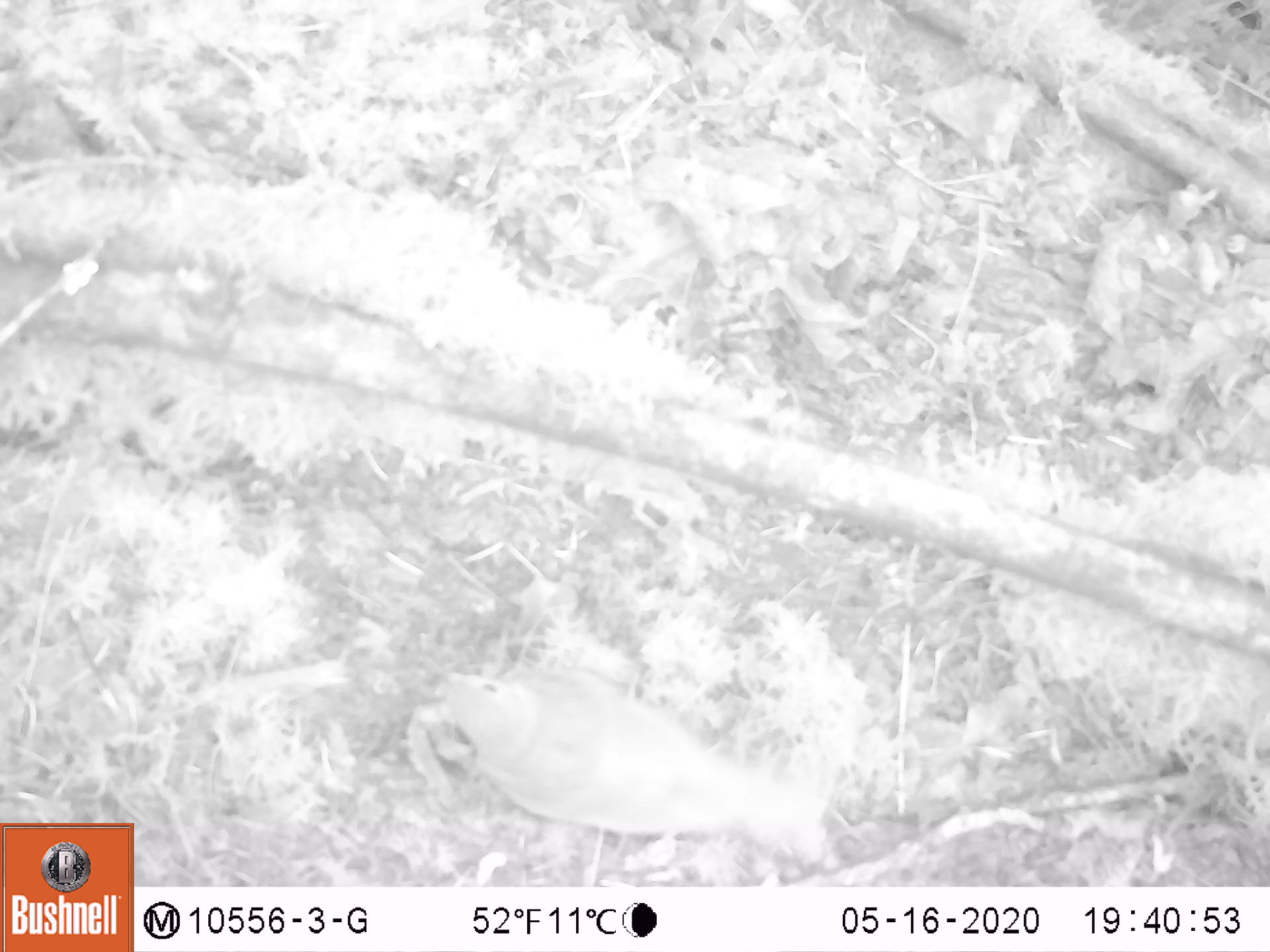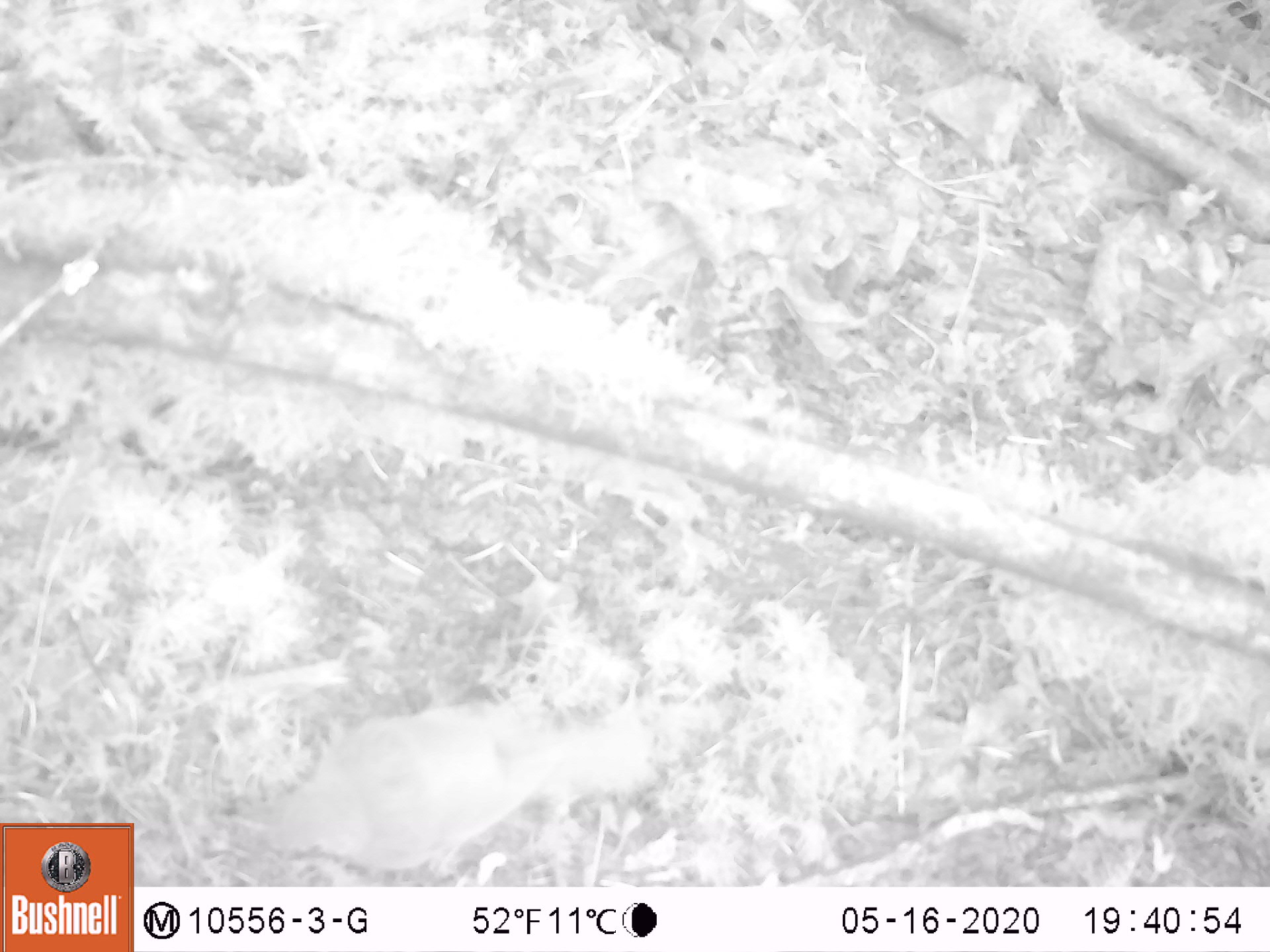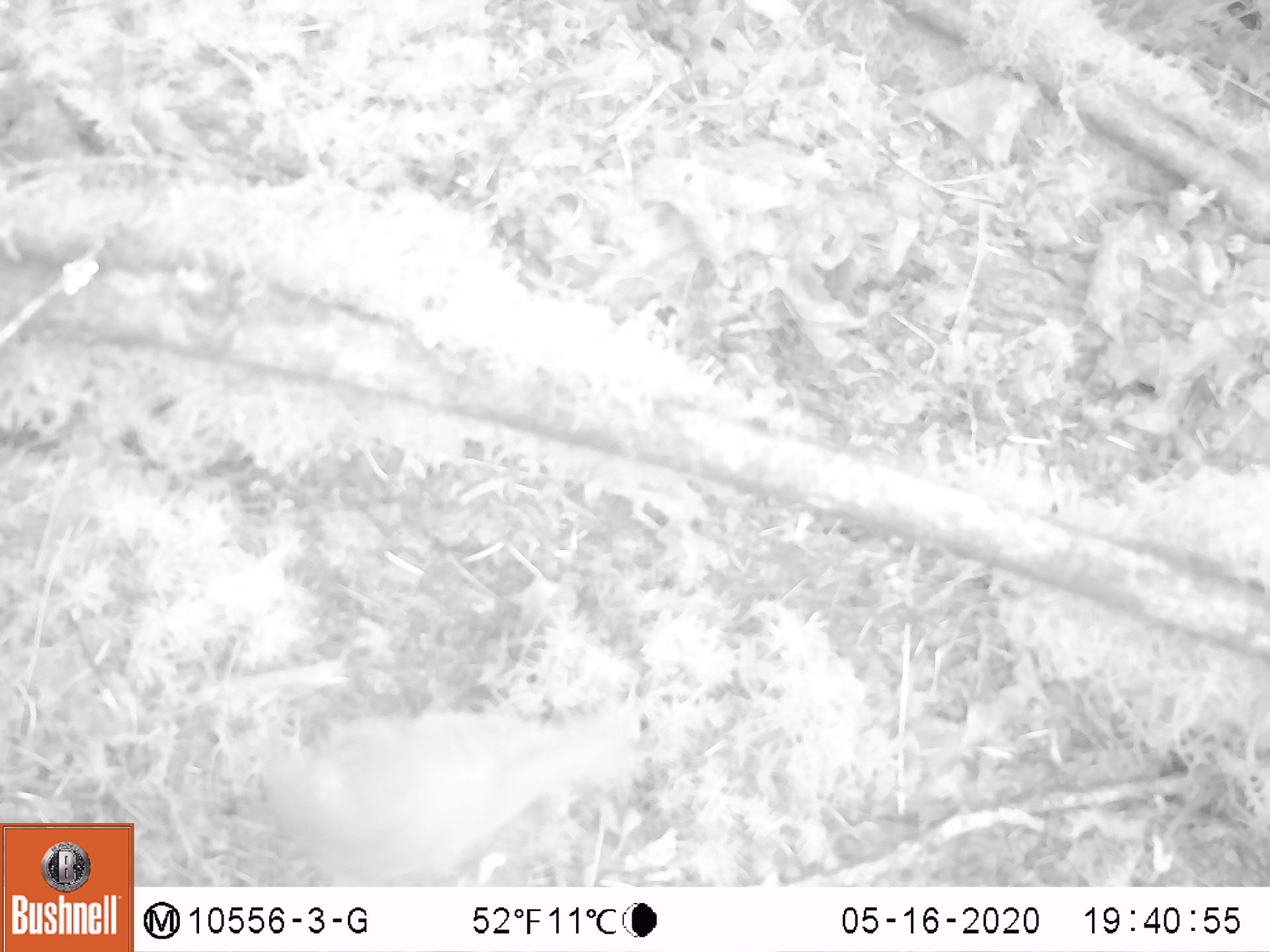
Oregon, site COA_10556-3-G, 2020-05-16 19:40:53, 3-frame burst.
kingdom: Animalia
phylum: Chordata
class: Aves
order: Passeriformes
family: Turdidae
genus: Catharus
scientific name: Catharus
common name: brown thrushes and nightingale-thrushes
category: catharus species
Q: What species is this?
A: Catharus species (brown thrushes and nightingale-thrushes) (Catharus).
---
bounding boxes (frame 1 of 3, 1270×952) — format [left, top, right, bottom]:
catharus species: [417, 644, 845, 875]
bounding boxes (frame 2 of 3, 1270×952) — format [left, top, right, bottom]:
catharus species: [236, 688, 664, 875]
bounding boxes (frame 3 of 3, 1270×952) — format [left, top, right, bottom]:
catharus species: [236, 692, 661, 880]